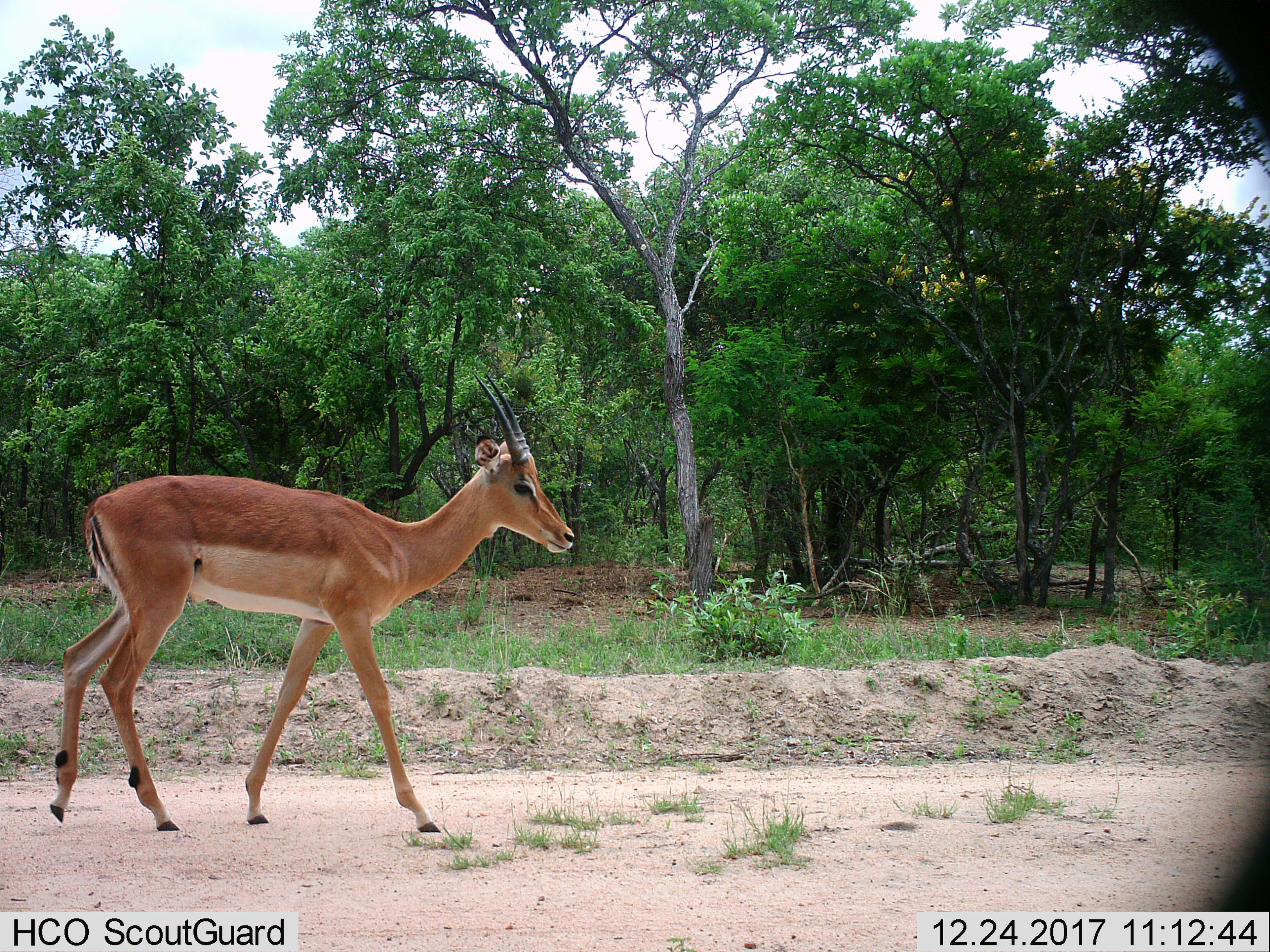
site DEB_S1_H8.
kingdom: Animalia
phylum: Chordata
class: Mammalia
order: Artiodactyla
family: Bovidae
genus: Aepyceros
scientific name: Aepyceros melampus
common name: impala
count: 1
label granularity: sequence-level